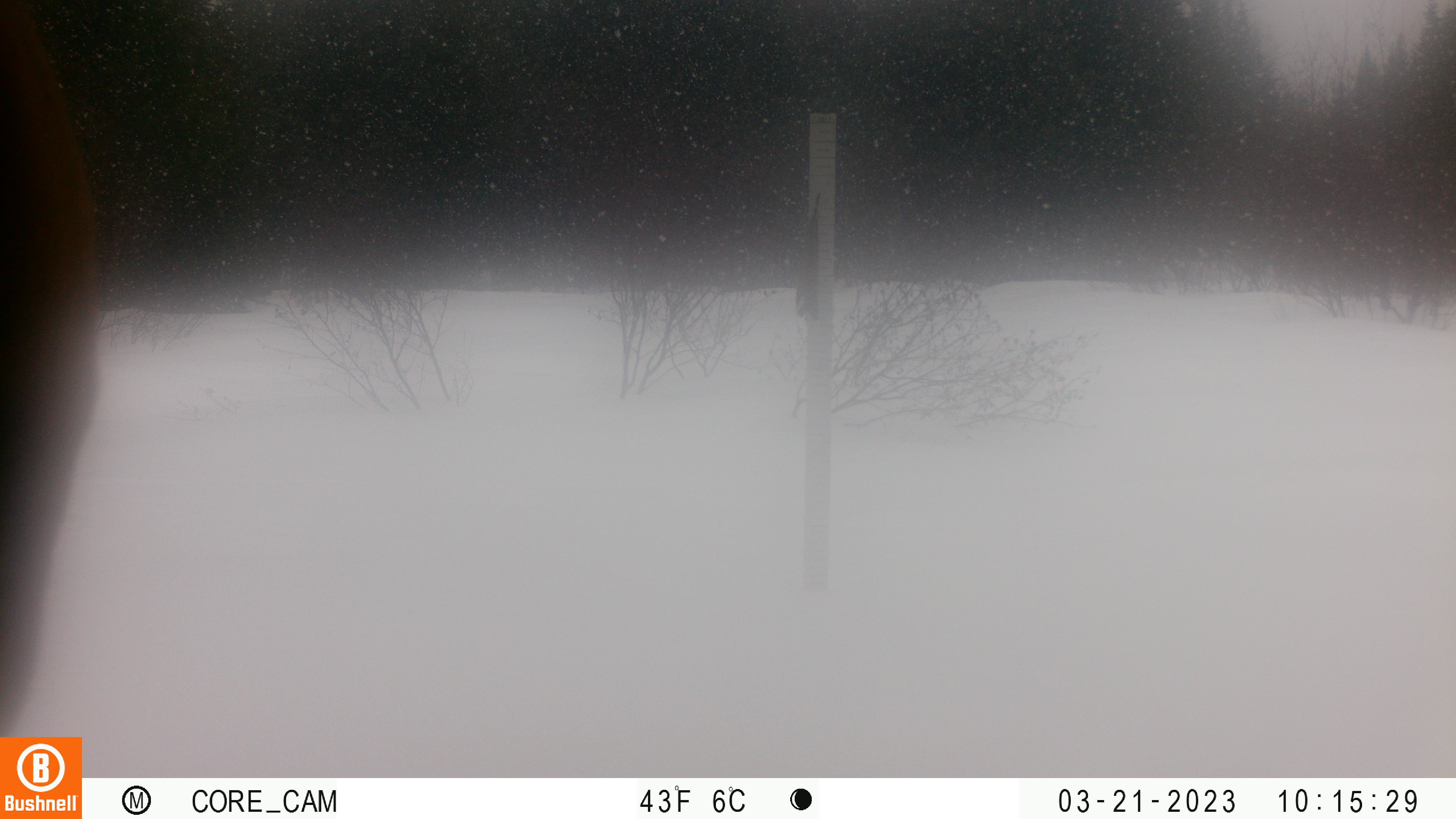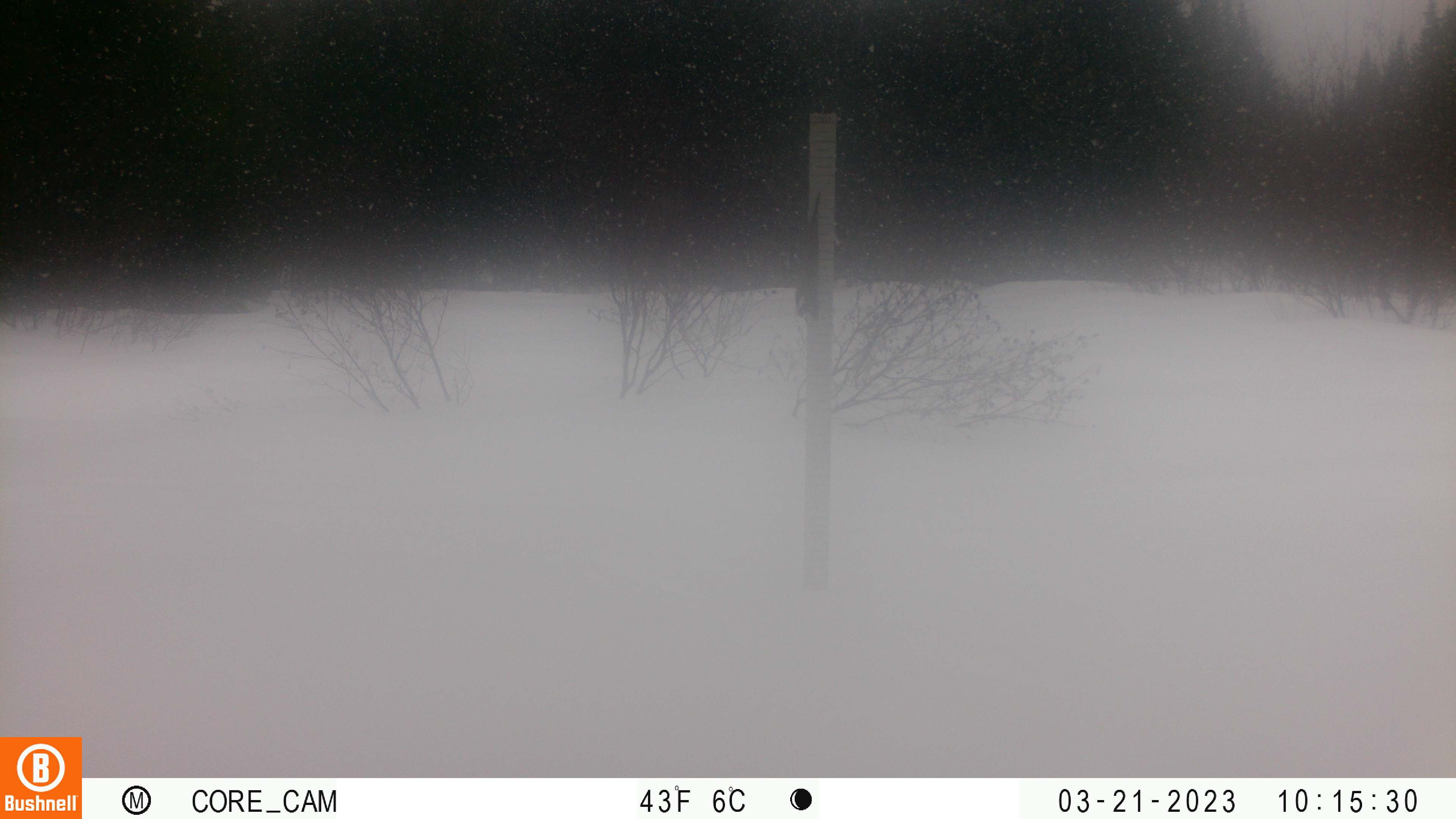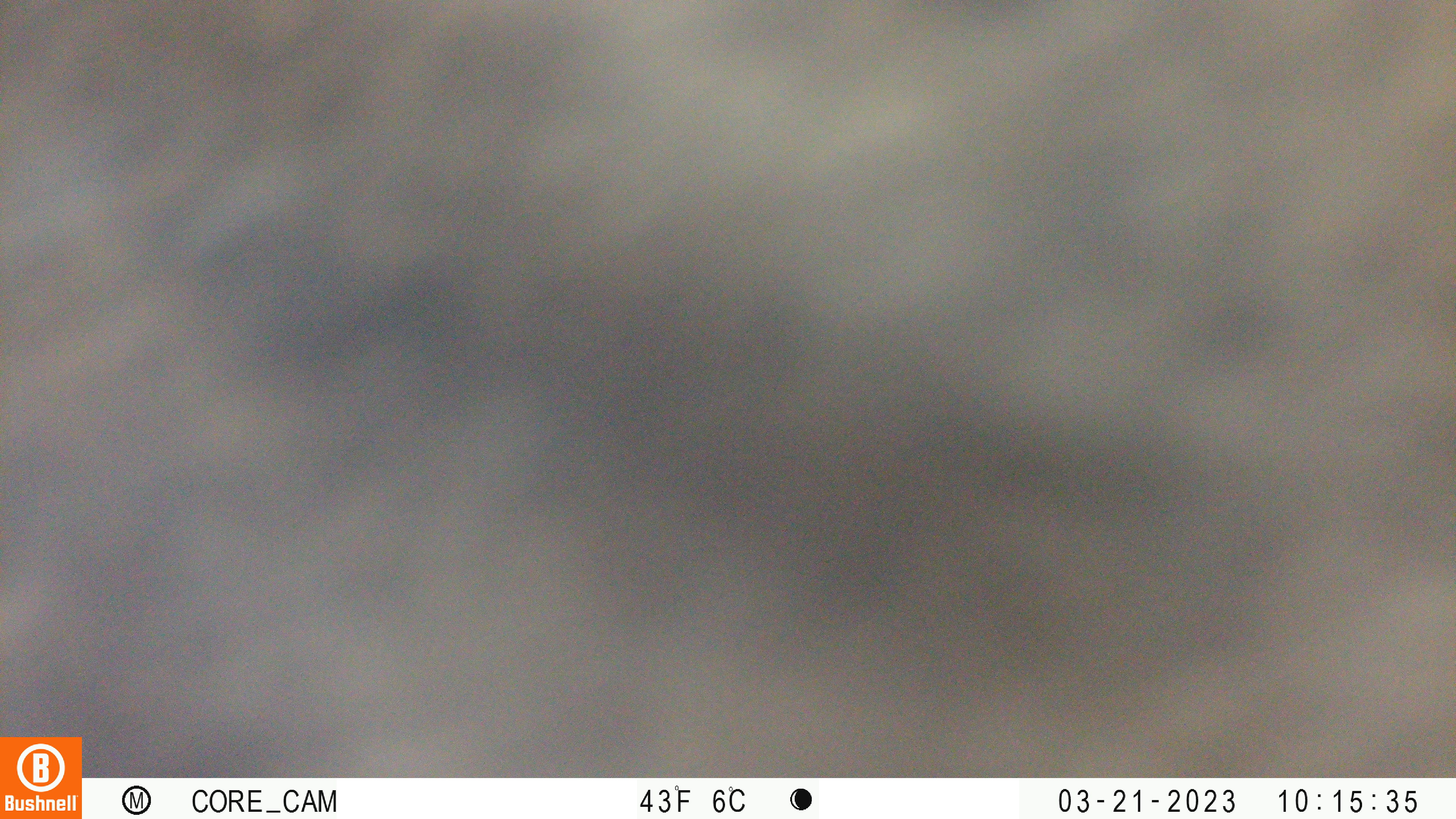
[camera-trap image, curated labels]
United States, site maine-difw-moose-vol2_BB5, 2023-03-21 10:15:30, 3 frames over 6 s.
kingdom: Animalia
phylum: Chordata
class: Mammalia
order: Artiodactyla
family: Cervidae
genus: Alces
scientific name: Alces alces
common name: moose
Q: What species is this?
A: Moose (Alces alces).